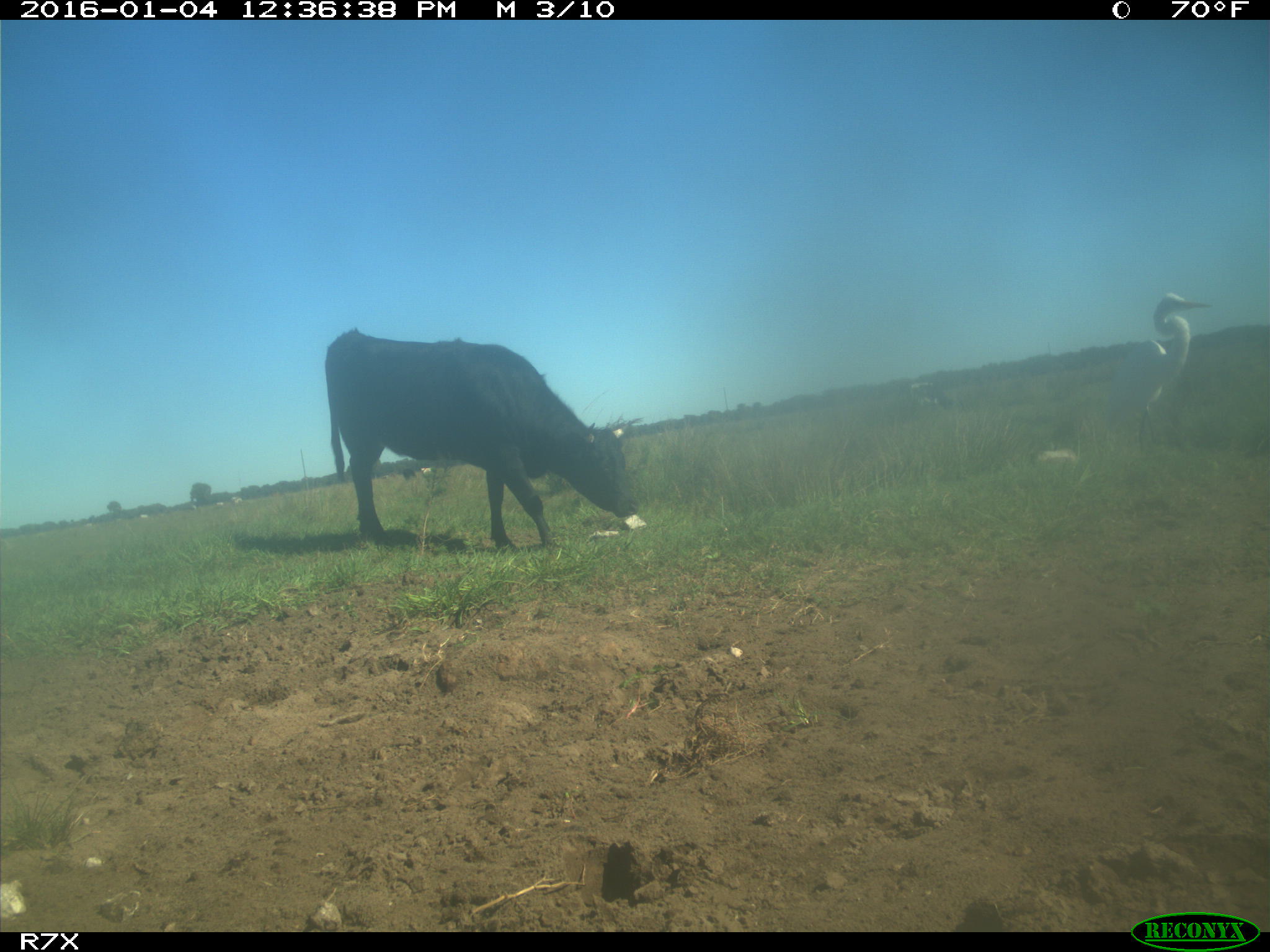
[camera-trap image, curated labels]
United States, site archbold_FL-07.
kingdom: Animalia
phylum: Chordata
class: Mammalia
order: Artiodactyla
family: Bovidae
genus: Bos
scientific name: Bos taurus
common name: domestic cow